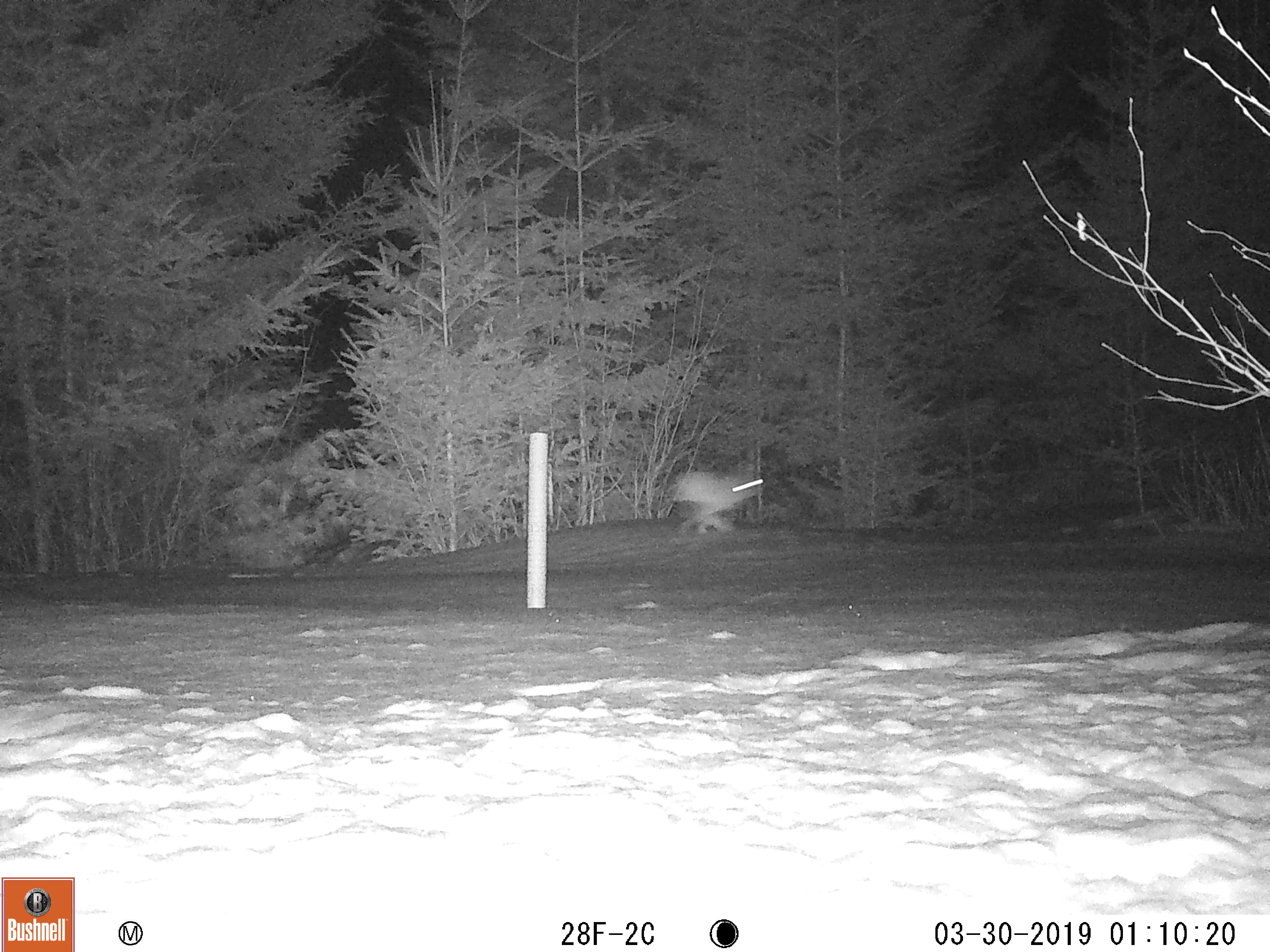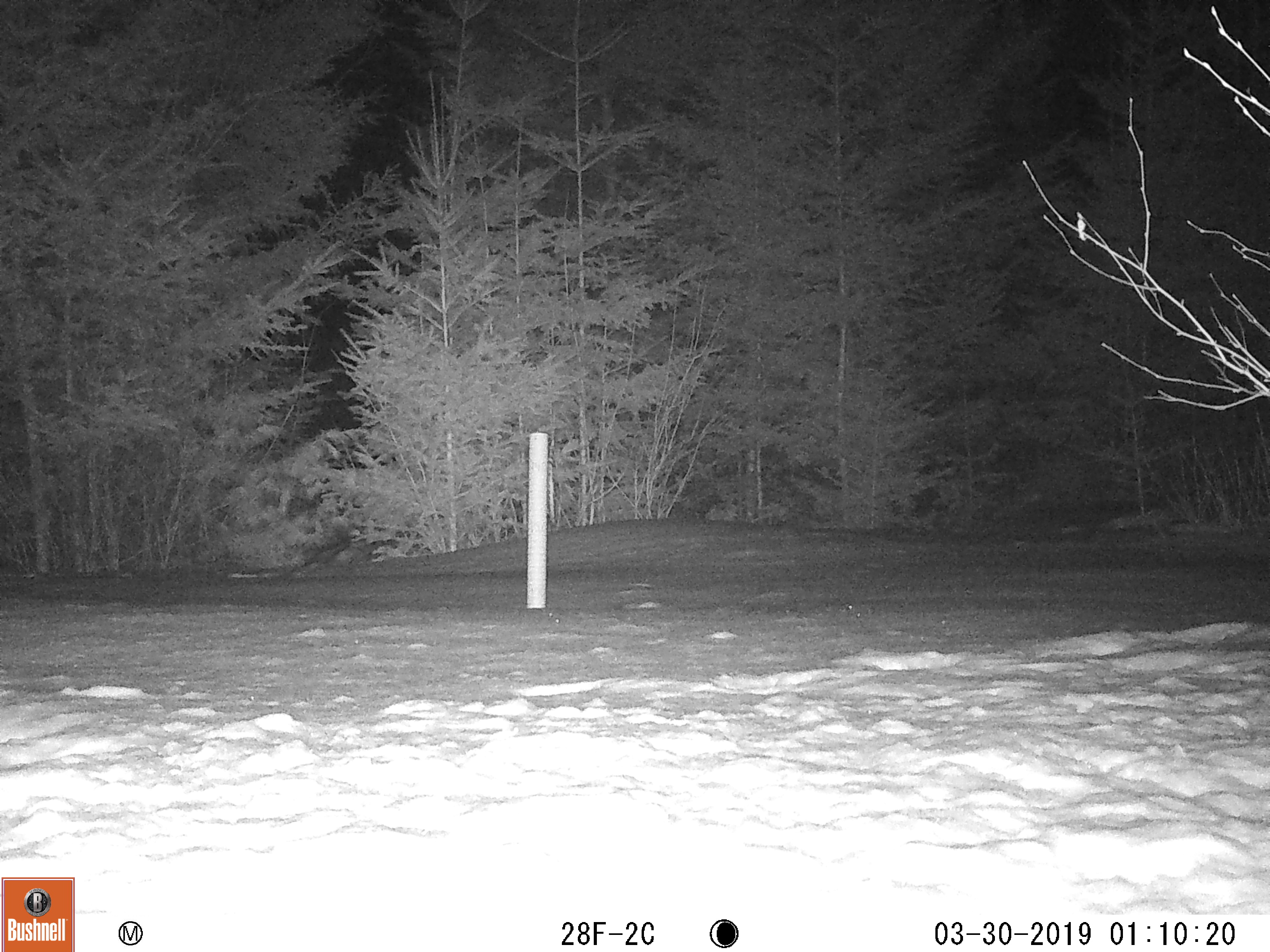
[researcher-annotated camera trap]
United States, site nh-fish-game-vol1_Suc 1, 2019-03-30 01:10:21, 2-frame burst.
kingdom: Animalia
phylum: Chordata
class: Mammalia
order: Lagomorpha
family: Leporidae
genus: Lepus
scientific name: Lepus americanus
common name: snowshoe hare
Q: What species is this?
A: Snowshoe hare (Lepus americanus).